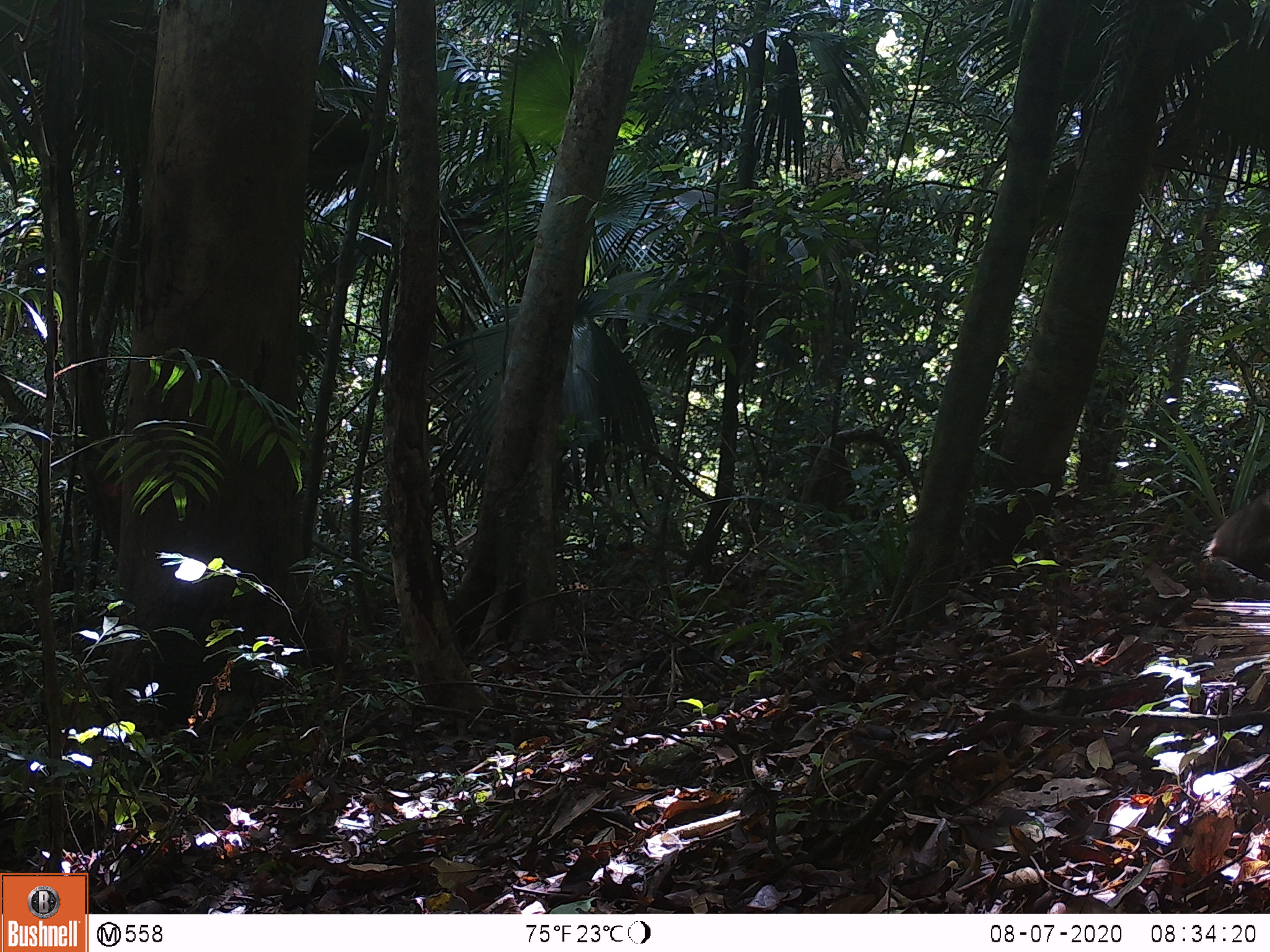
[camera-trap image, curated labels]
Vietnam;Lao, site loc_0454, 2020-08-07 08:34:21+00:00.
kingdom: Animalia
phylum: Chordata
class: Mammalia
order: Primates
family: Cercopithecidae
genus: Macaca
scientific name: Macaca arctoides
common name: stump-tailed macaque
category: stump tailed macaque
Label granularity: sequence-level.